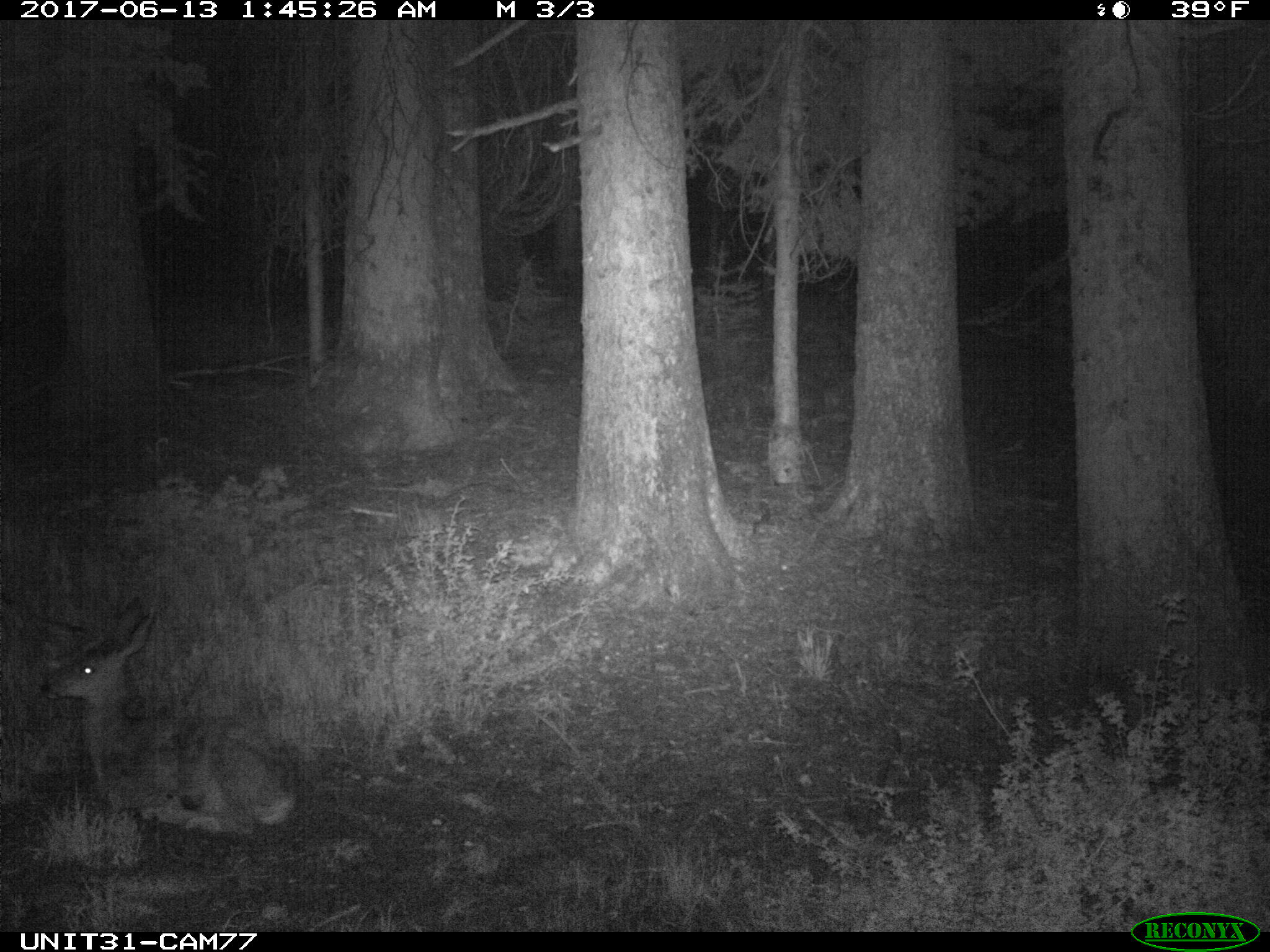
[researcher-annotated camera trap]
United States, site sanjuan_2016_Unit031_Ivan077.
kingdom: Animalia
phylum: Chordata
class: Mammalia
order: Artiodactyla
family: Cervidae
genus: Odocoileus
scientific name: Odocoileus hemionus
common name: mule deer